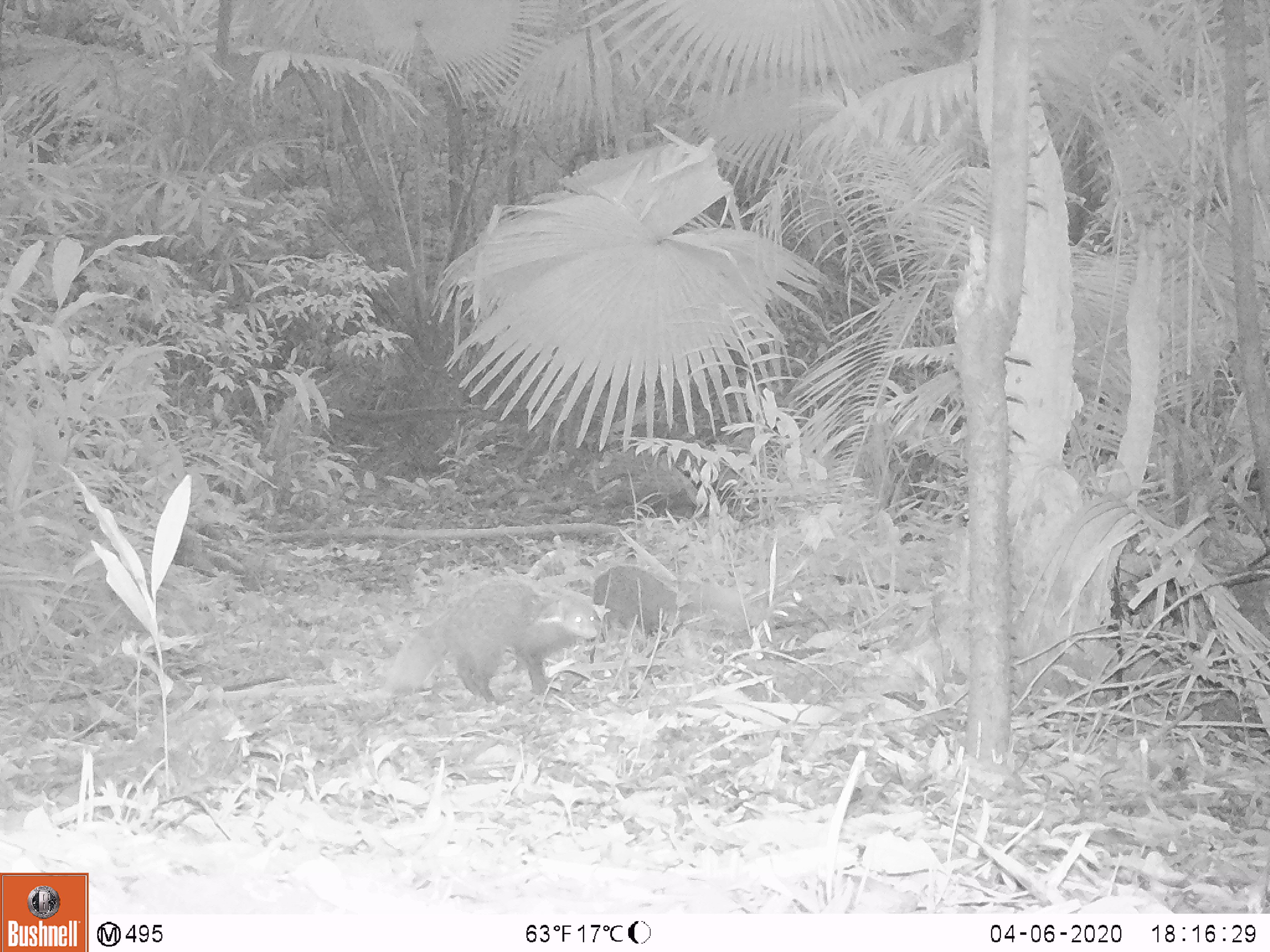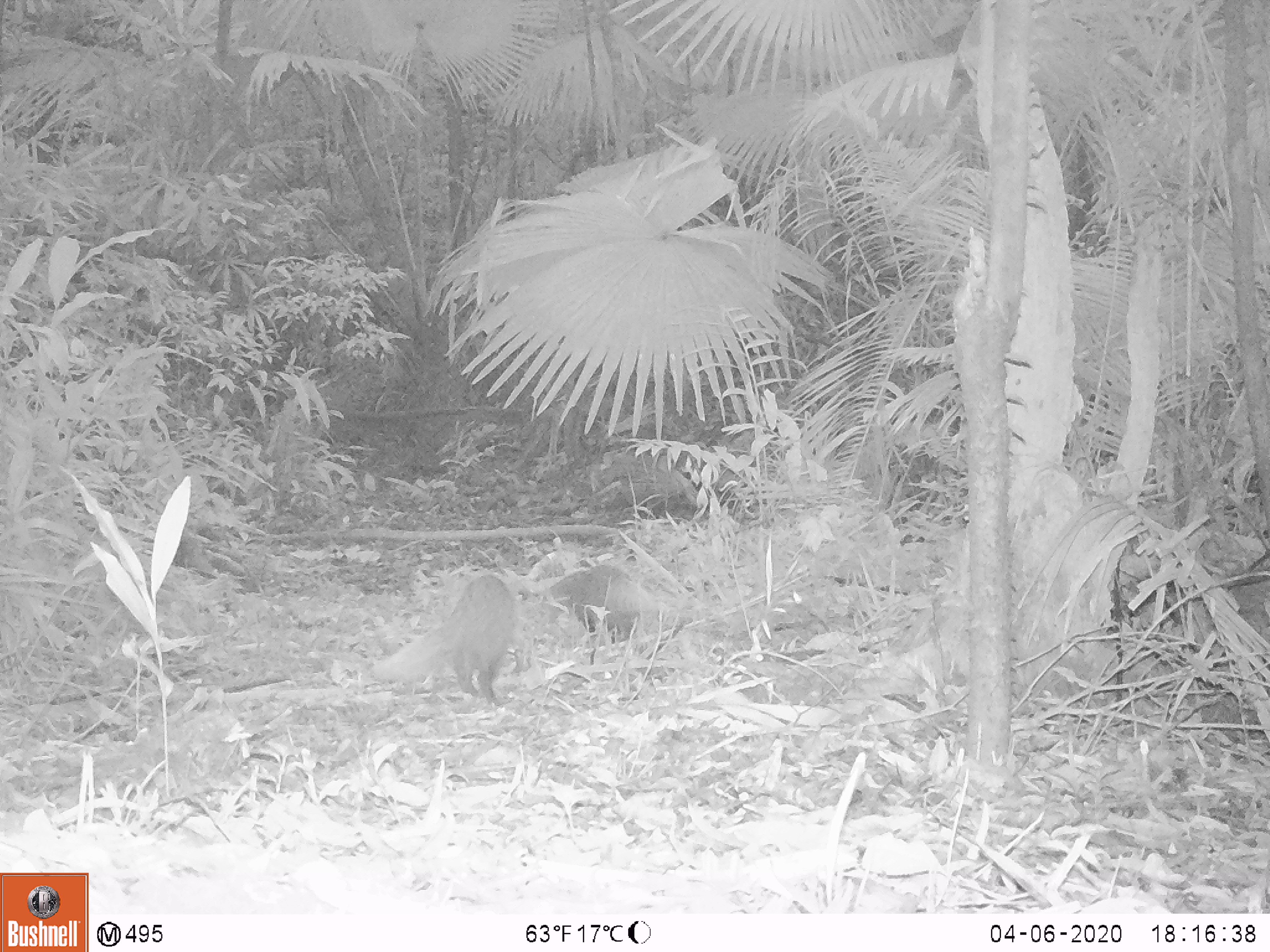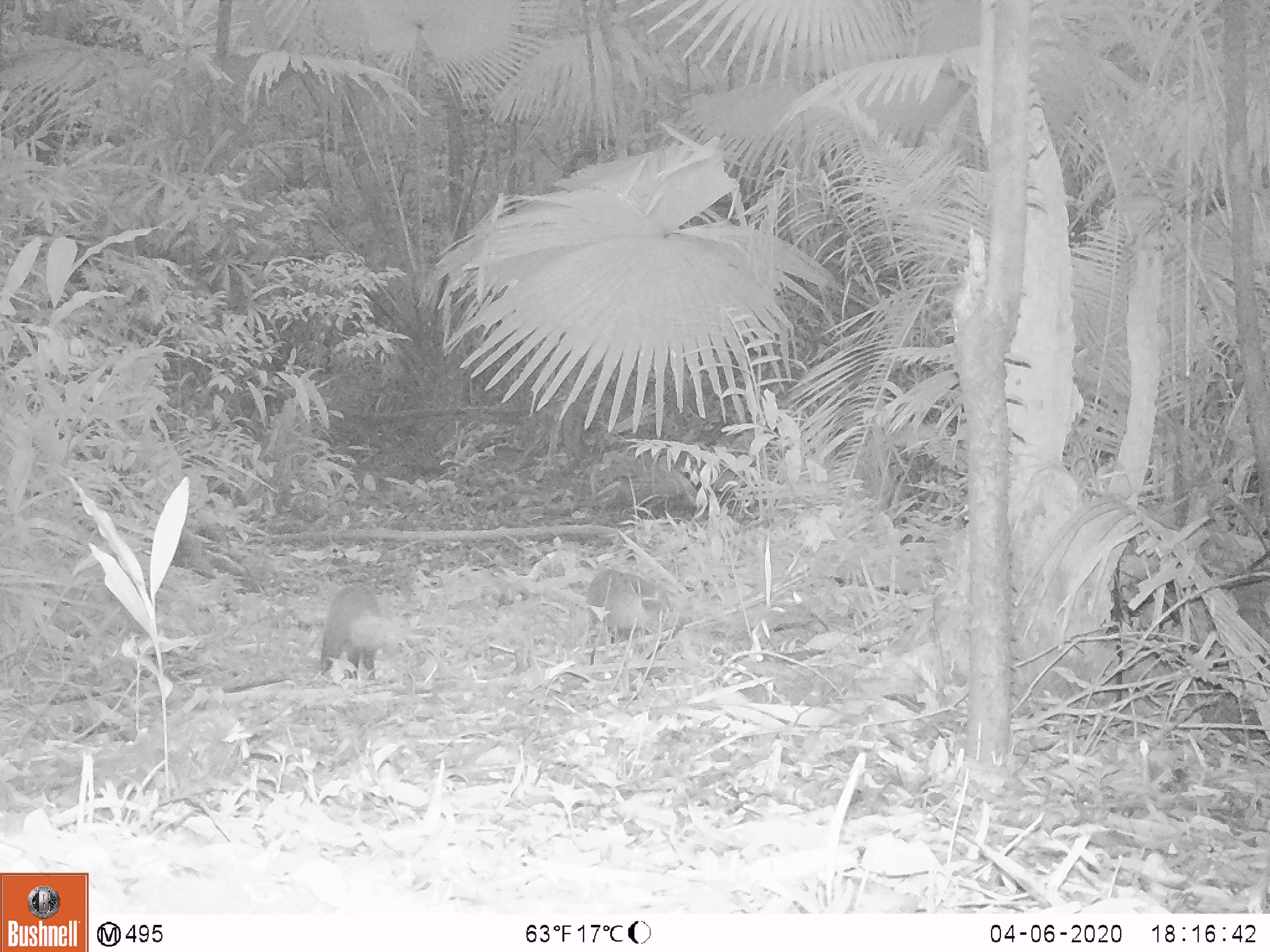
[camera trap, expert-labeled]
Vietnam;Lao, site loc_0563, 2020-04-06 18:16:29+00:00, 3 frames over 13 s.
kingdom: Animalia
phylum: Chordata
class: Mammalia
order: Carnivora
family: Herpestidae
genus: Urva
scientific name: Urva urva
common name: crab-eating mongoose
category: crab eating mongoose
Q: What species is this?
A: Crab eating mongoose (crab-eating mongoose) (Urva urva).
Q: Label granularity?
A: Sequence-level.